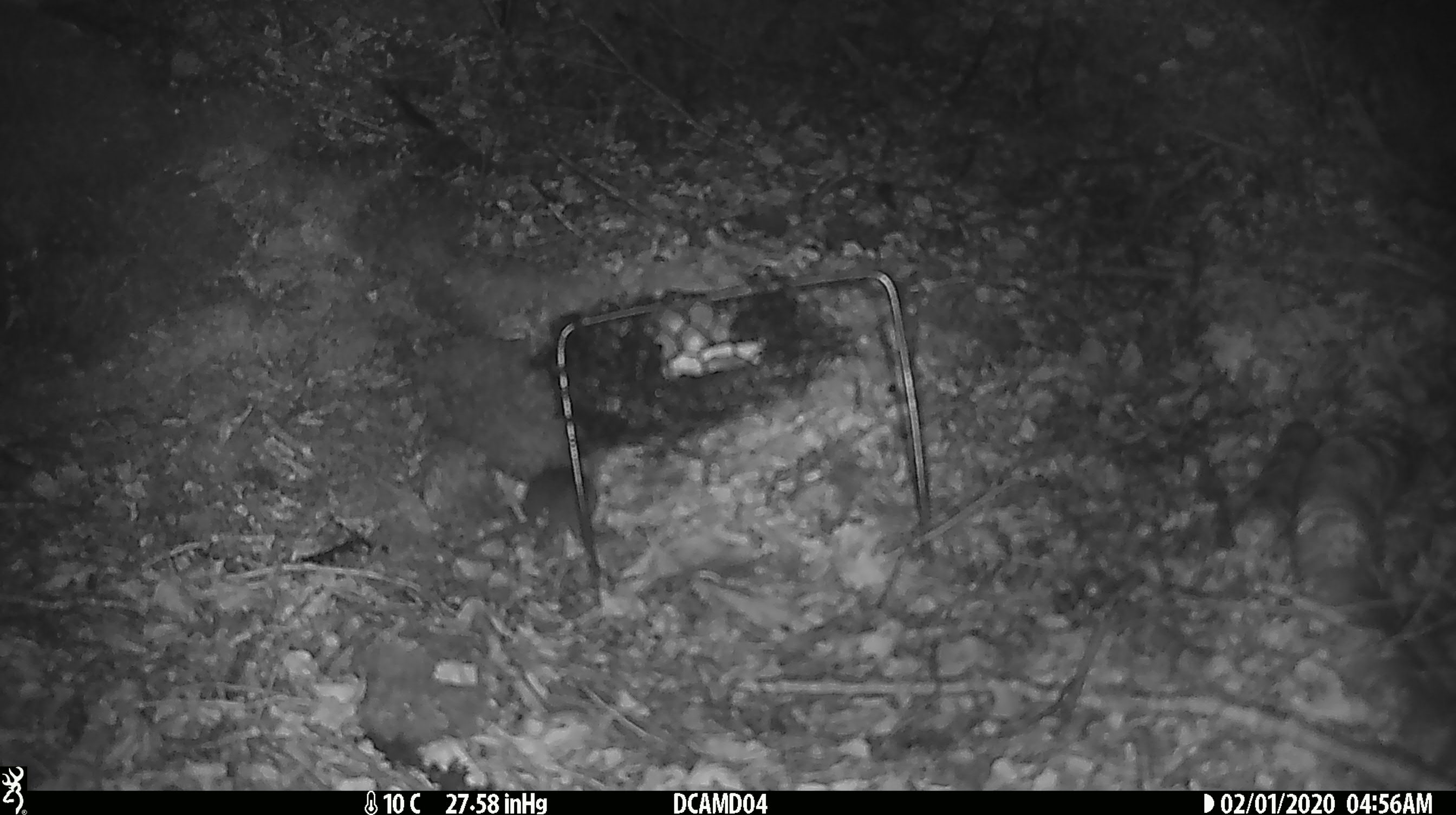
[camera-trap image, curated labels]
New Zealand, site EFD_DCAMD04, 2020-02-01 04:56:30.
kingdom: Animalia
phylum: Chordata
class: Mammalia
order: Rodentia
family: Muridae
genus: Mus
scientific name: Mus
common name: mouse